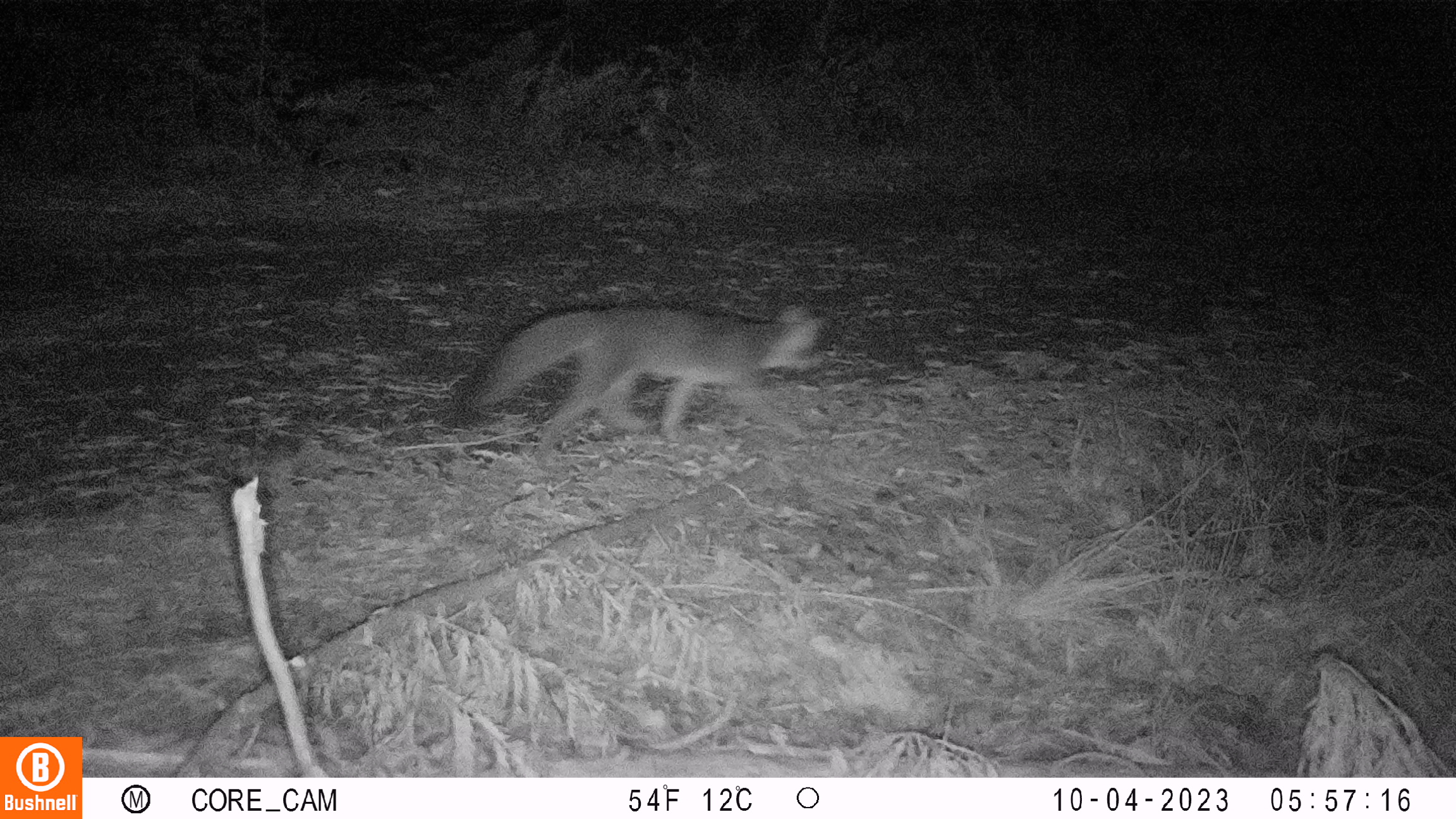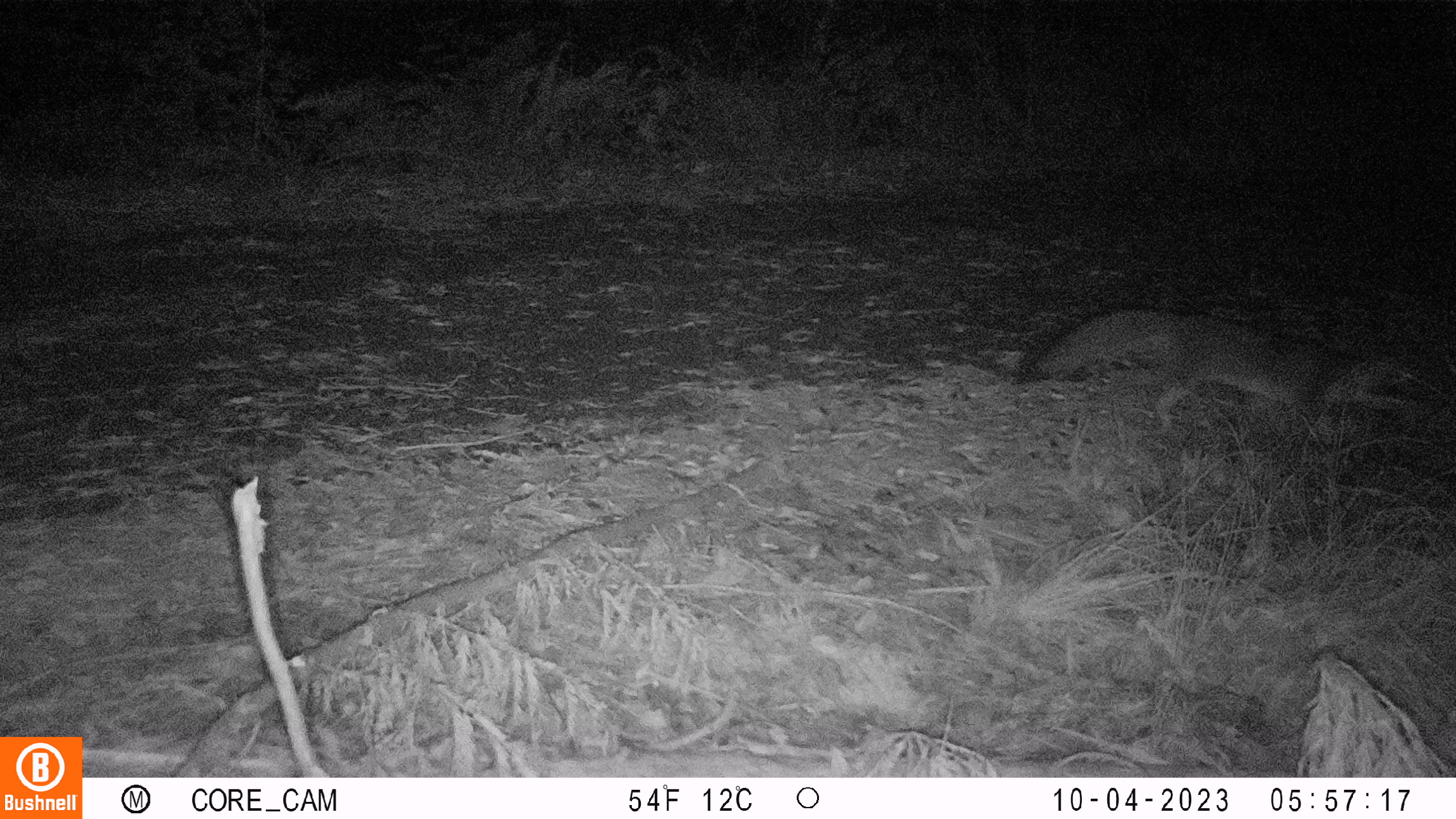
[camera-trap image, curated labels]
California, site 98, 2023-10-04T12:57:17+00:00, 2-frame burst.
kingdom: Animalia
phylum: Chordata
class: Mammalia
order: Carnivora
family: Canidae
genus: Urocyon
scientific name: Urocyon cinereoargenteus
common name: gray fox